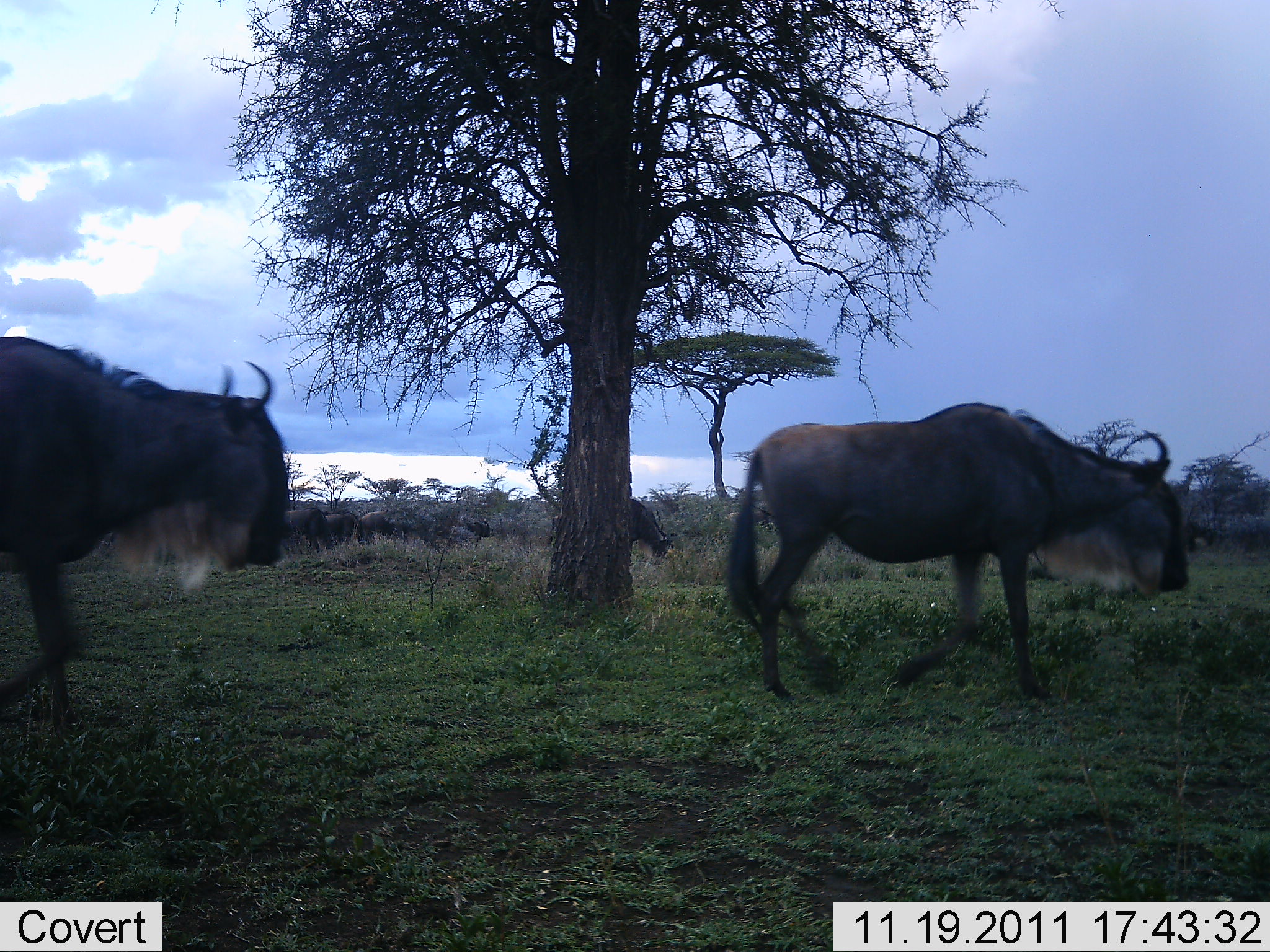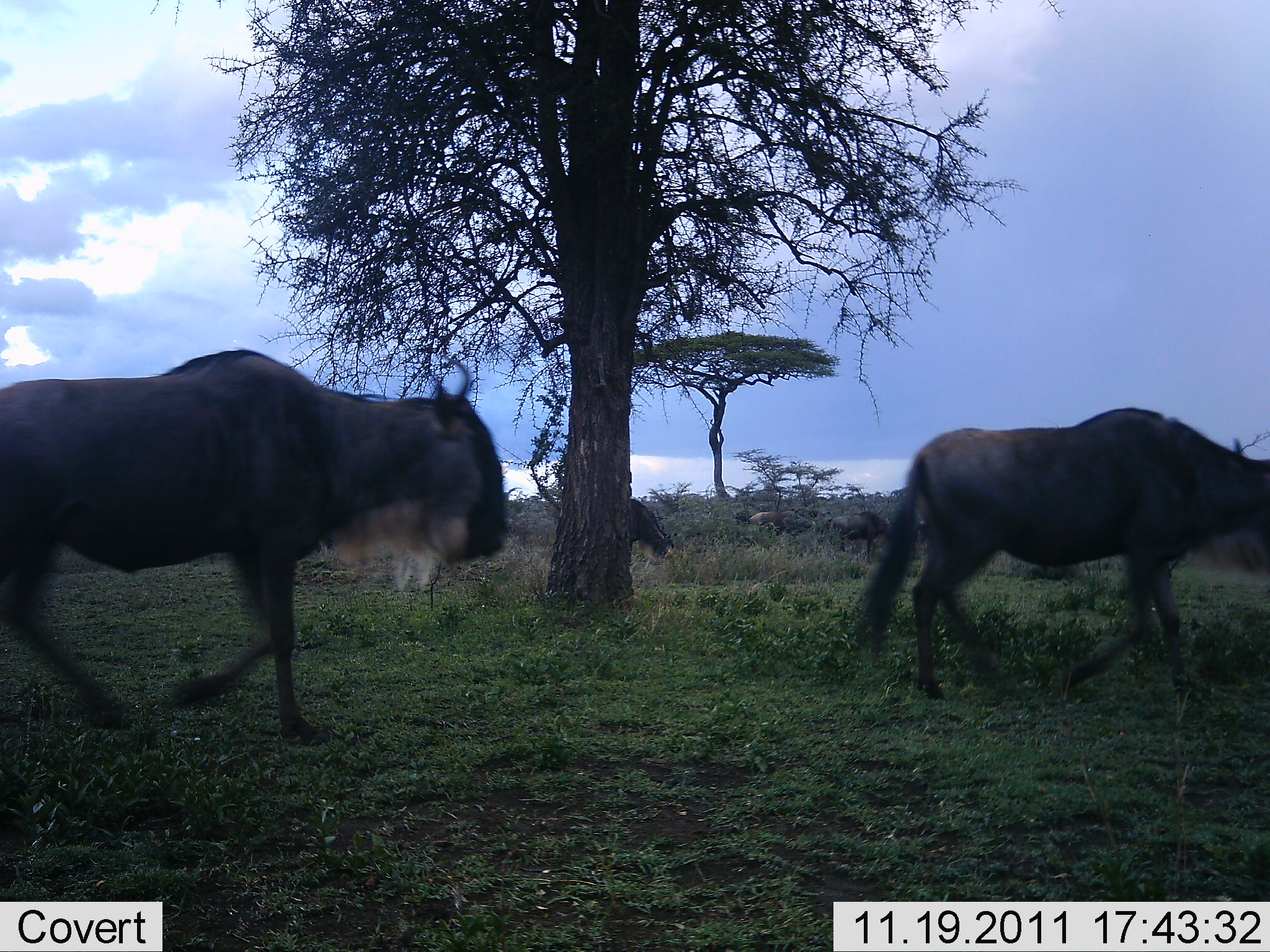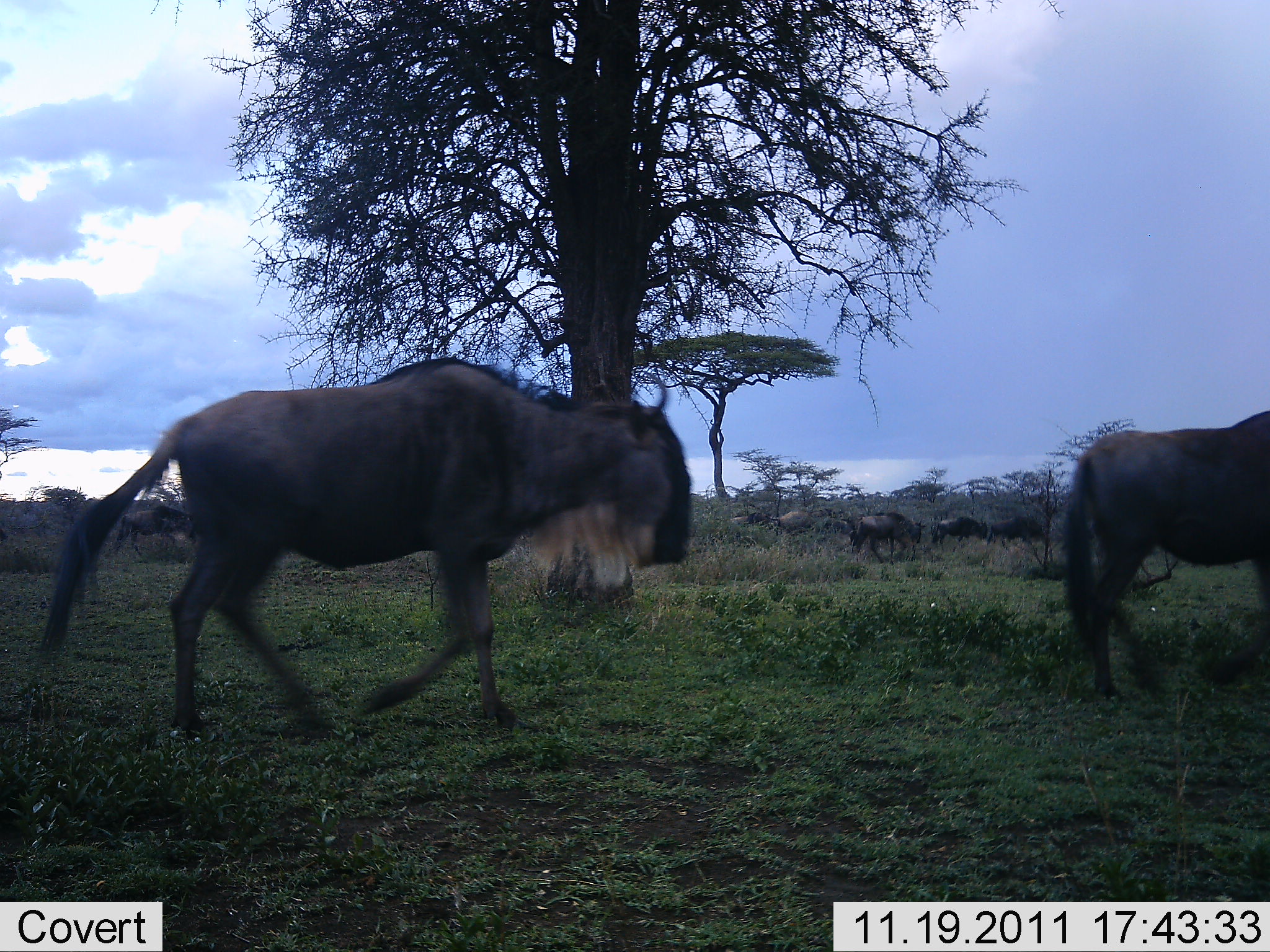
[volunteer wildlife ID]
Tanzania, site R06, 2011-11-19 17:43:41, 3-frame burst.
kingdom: Animalia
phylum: Chordata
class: Mammalia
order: Artiodactyla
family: Bovidae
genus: Connochaetes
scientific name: Connochaetes taurinus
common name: blue wildebeest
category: wildebeest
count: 2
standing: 11%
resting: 0%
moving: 100%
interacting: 0%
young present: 0%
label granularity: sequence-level